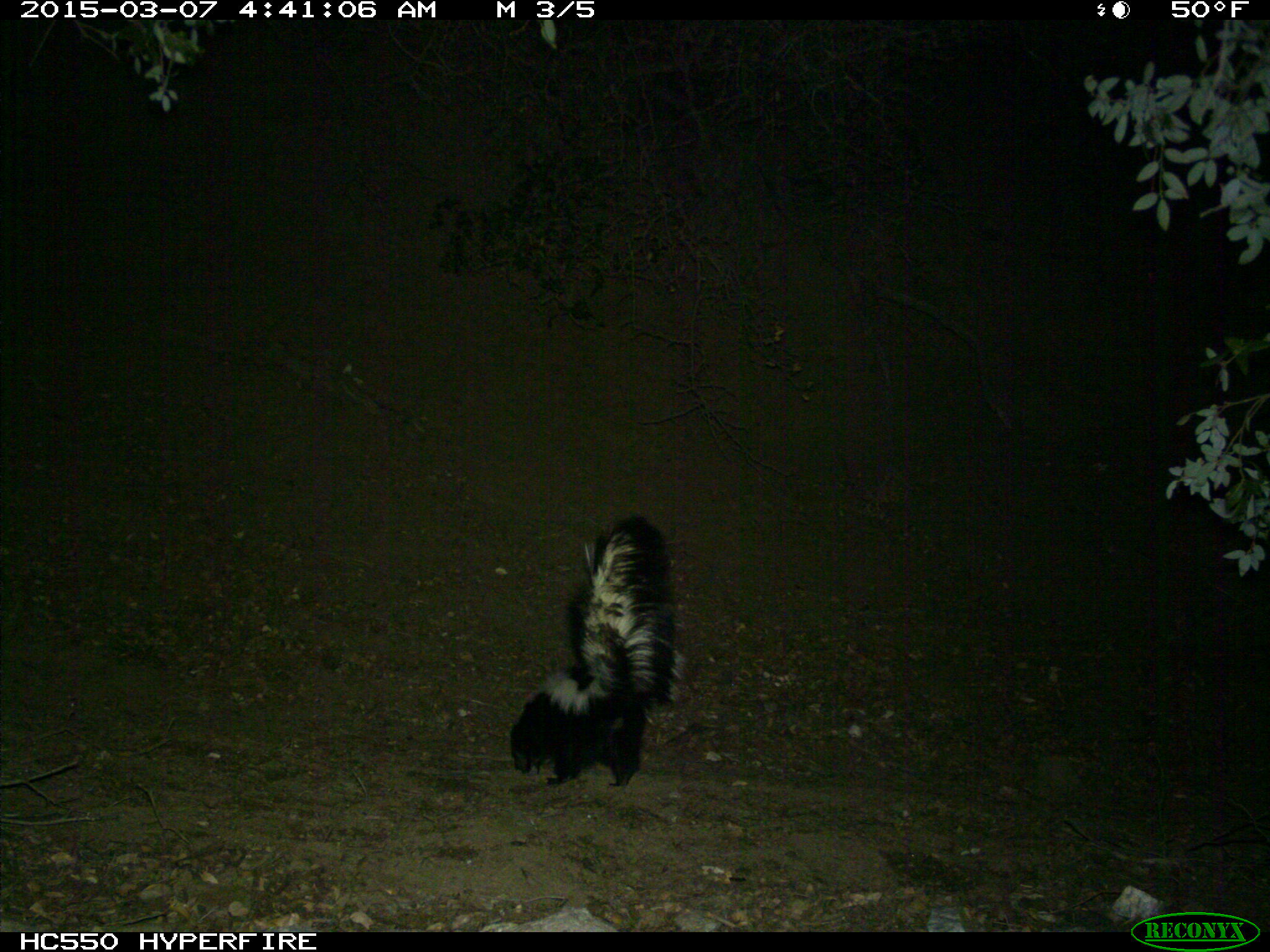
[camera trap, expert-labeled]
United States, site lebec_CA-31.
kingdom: Animalia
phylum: Chordata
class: Mammalia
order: Carnivora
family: Mephitidae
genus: Mephitis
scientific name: Mephitis mephitis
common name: striped skunk